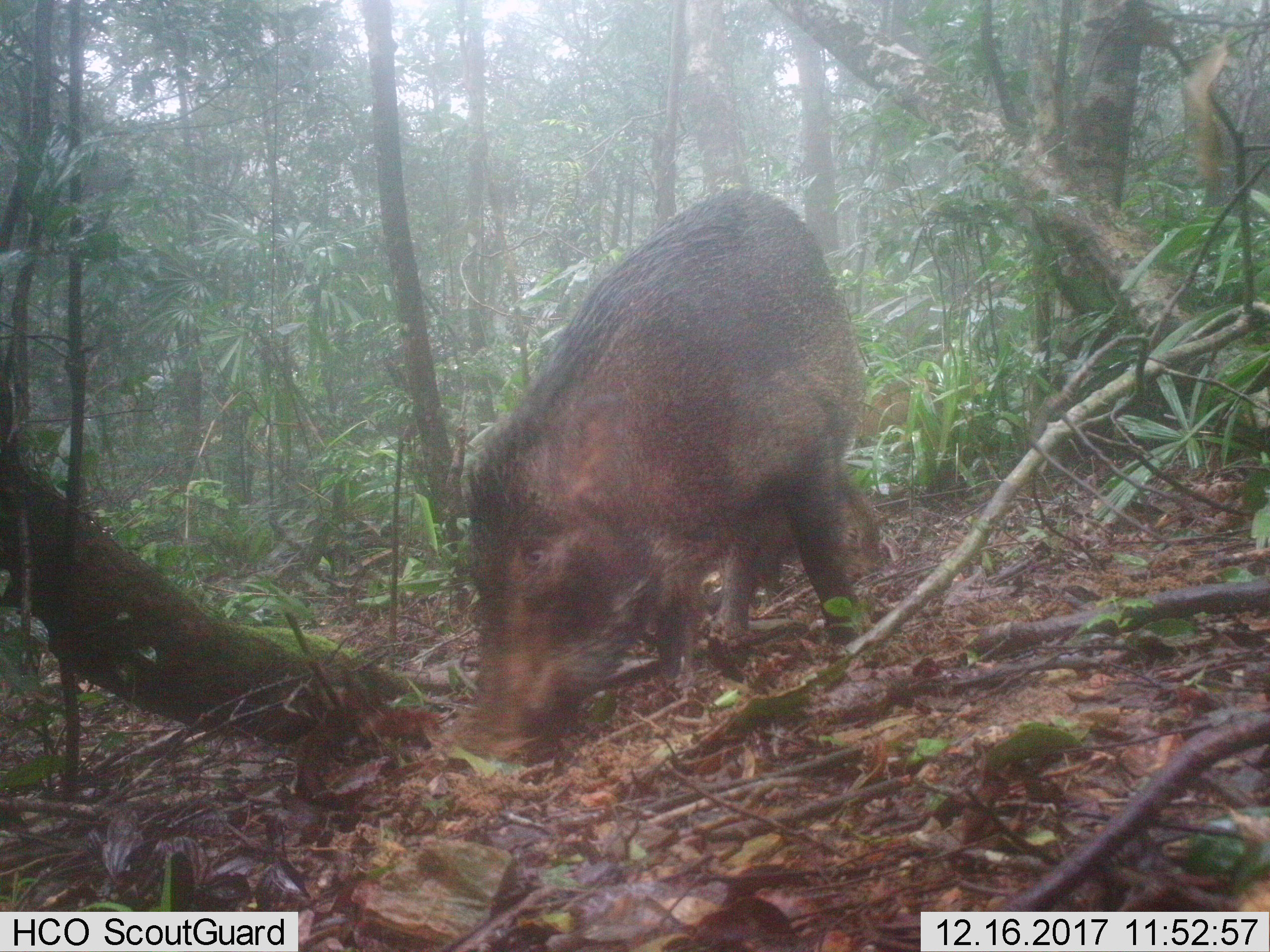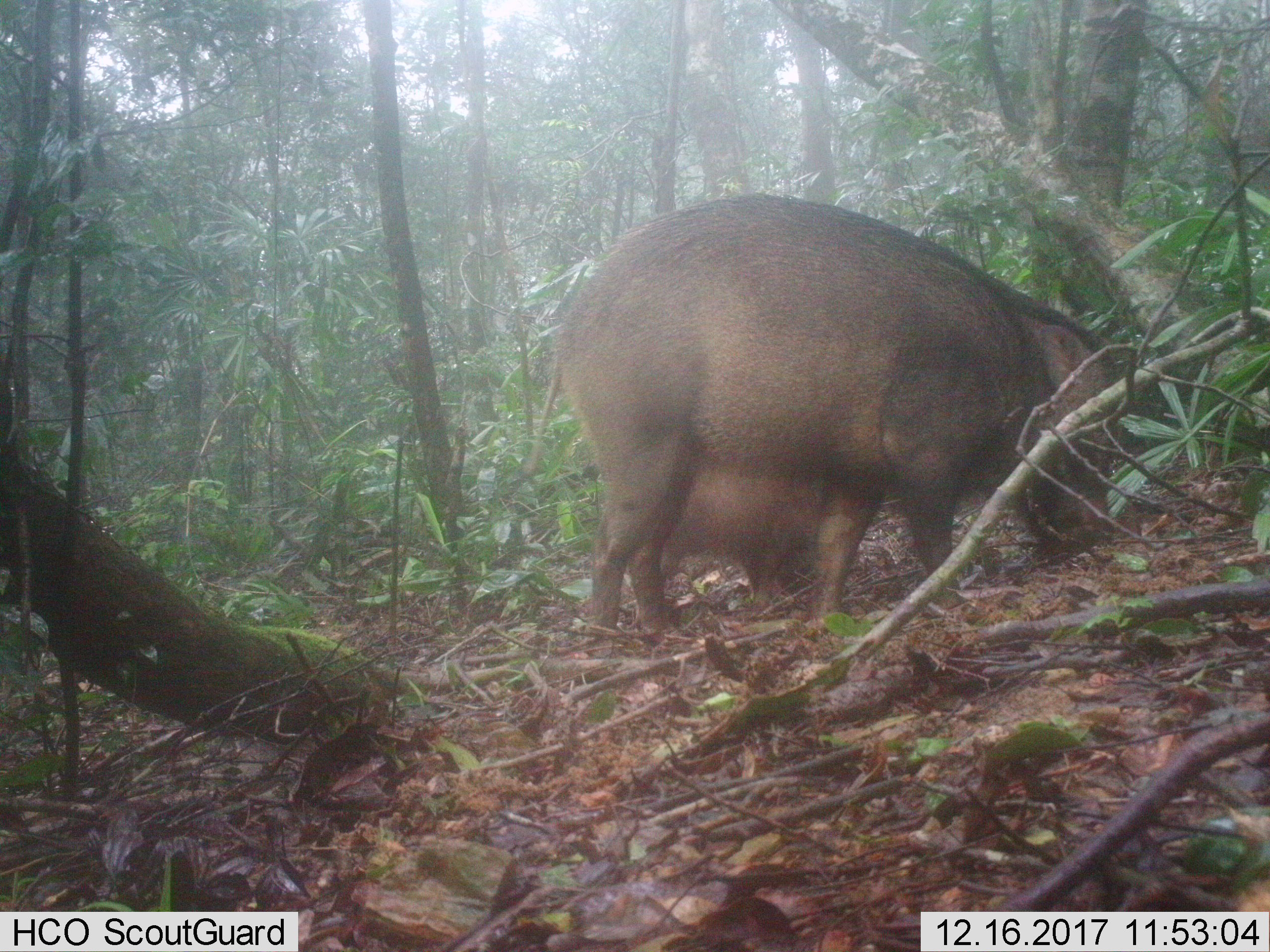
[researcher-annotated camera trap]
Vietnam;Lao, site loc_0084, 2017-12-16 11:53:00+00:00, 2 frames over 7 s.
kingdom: Animalia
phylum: Chordata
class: Mammalia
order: Artiodactyla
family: Suidae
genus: Sus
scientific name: Sus scrofa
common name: eurasian wild pig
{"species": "eurasian wild pig (Sus scrofa)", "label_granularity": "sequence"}